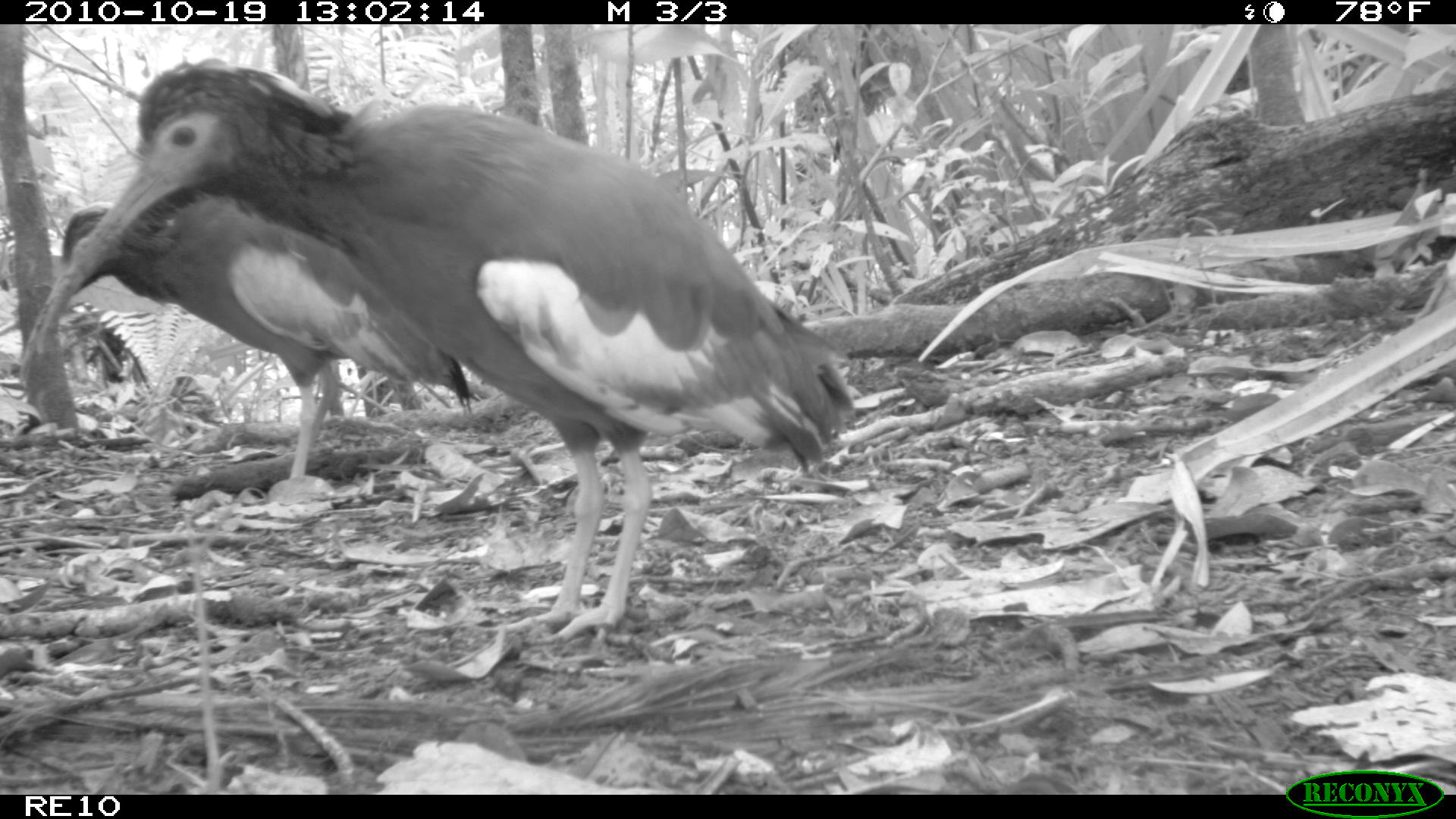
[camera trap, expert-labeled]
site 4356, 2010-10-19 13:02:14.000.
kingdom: Animalia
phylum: Chordata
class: Aves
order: Pelecaniformes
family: Threskiornithidae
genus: Lophotibis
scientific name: Lophotibis cristata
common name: madagascan ibis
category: lophotibis cristataa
Lophotibis cristataa (madagascan ibis) (Lophotibis cristata), count 1.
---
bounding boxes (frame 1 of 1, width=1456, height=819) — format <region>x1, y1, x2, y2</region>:
lophotibis cristataa: <region>73, 59, 854, 640</region>; <region>19, 194, 488, 476</region>